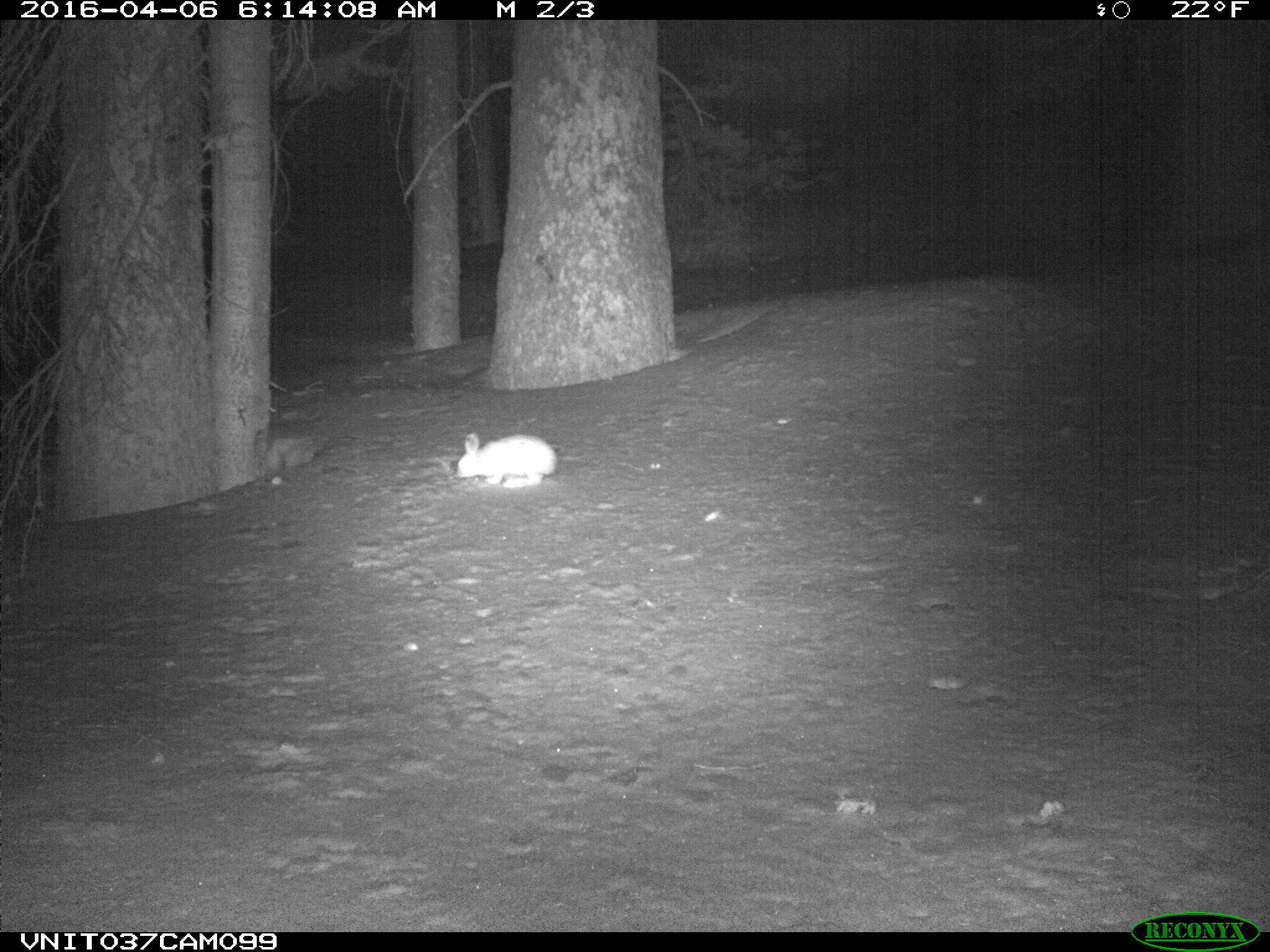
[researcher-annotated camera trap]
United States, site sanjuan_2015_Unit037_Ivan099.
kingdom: Animalia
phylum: Chordata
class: Mammalia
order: Lagomorpha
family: Leporidae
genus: Lepus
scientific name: Lepus americanus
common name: snowshoe hare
Lepus americanus (snowshoe hare).